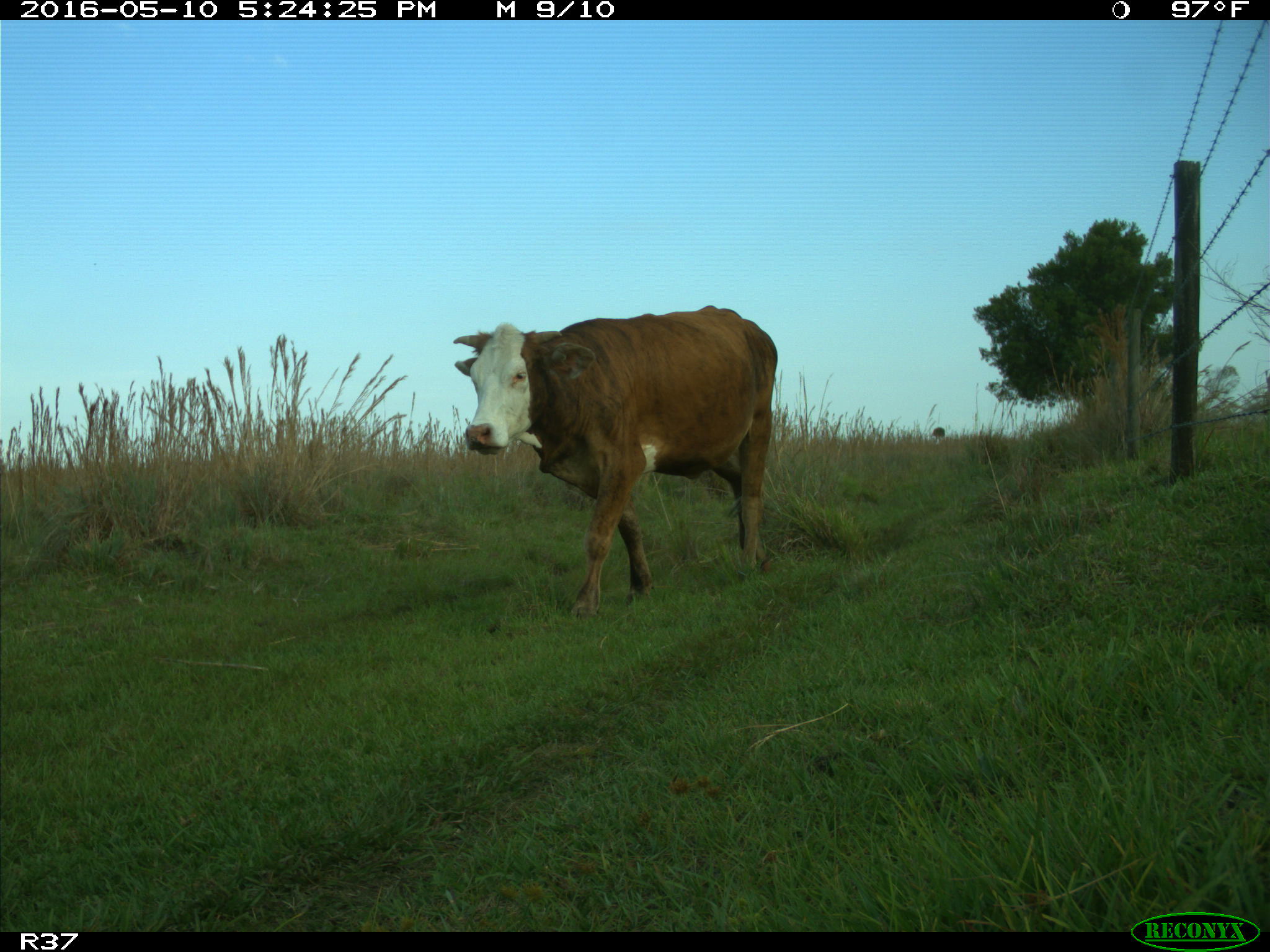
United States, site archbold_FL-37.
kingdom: Animalia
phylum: Chordata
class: Mammalia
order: Artiodactyla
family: Bovidae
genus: Bos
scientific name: Bos taurus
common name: domestic cow